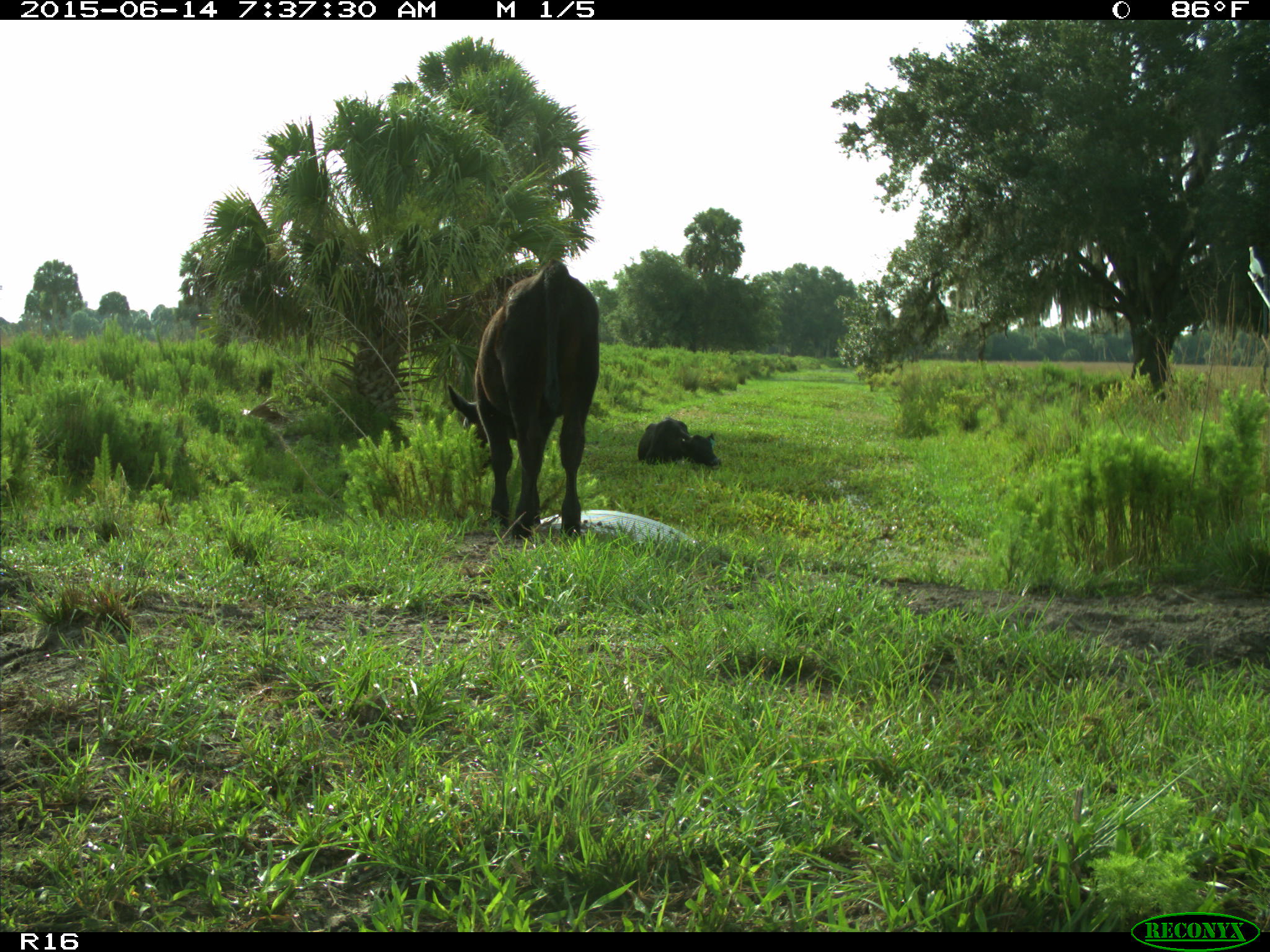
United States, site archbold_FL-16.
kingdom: Animalia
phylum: Chordata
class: Mammalia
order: Artiodactyla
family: Bovidae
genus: Bos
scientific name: Bos taurus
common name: domestic cow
Bos taurus (domestic cow).